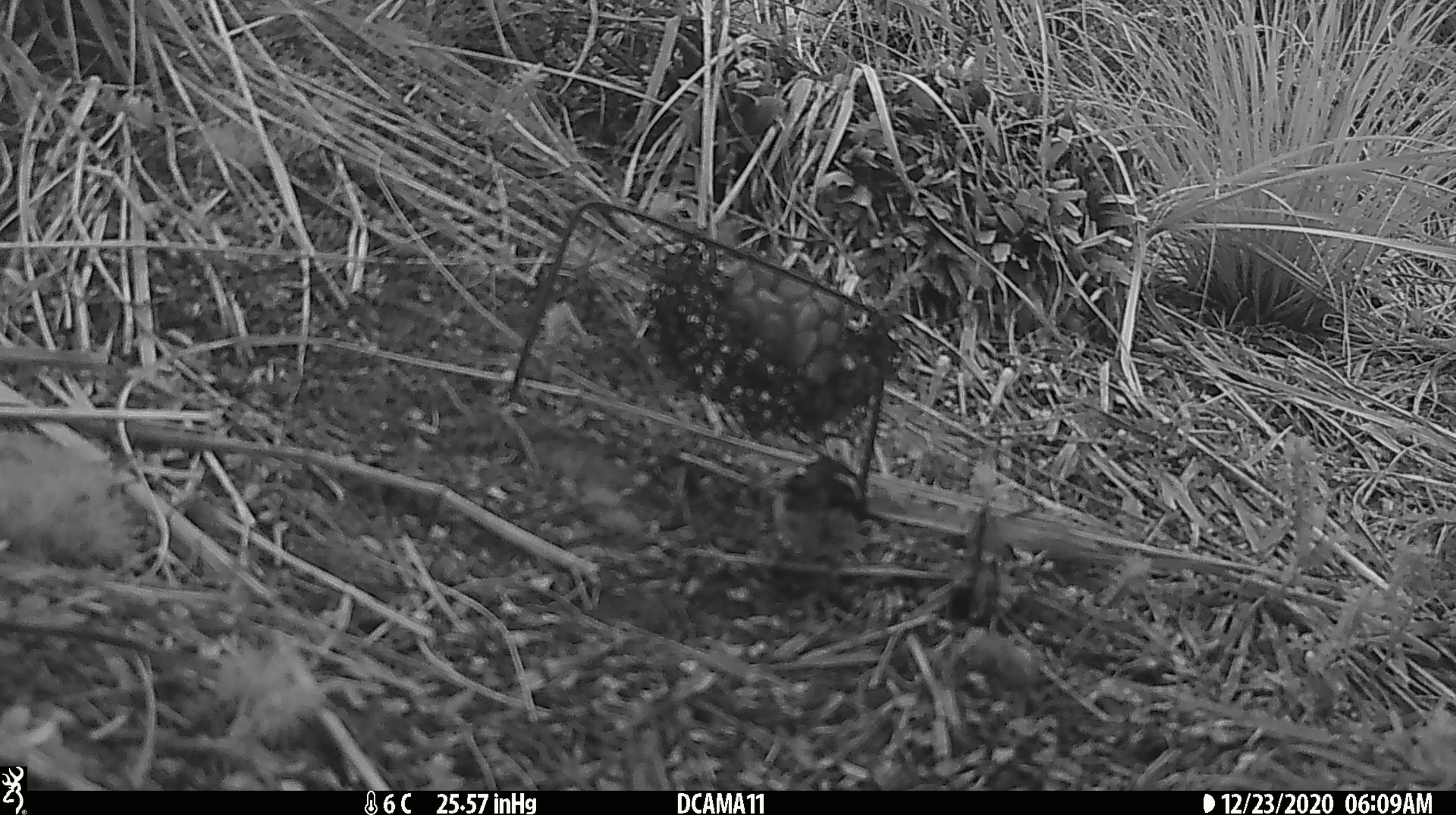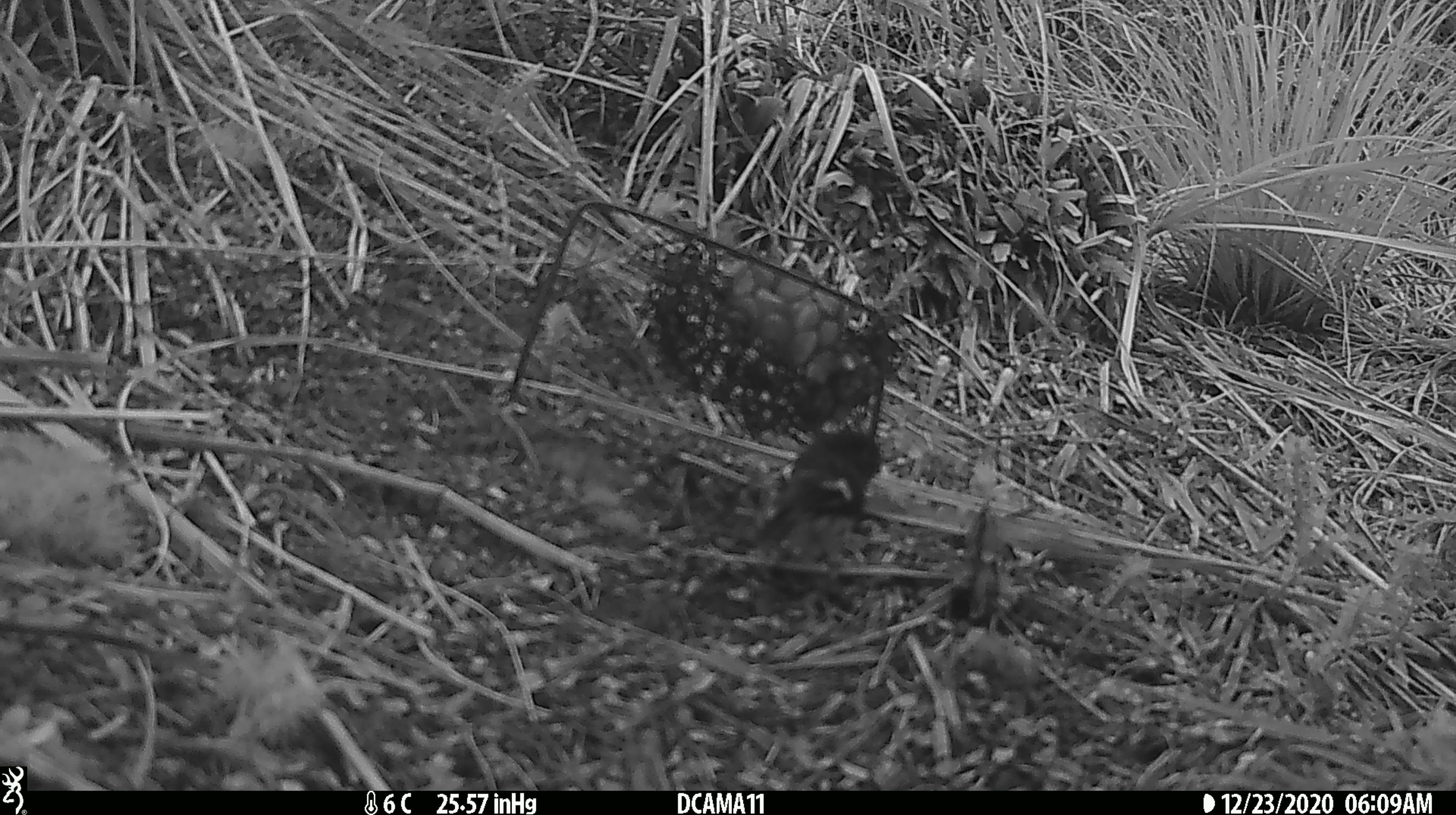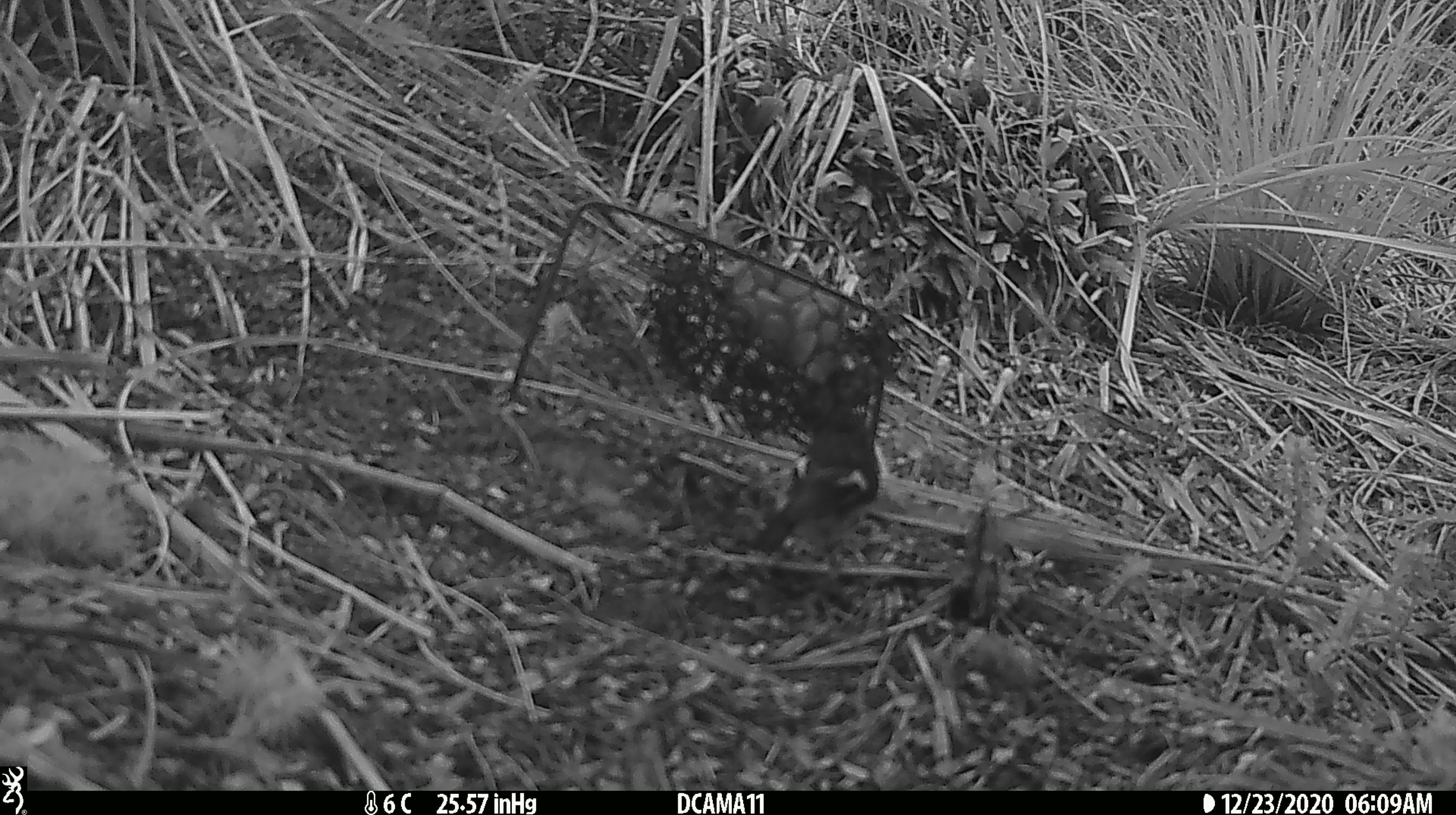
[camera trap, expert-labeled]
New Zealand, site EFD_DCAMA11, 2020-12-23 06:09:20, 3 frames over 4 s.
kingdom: Animalia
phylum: Chordata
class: Aves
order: Passeriformes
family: Petroicidae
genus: Petroica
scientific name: Petroica macrocephala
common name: tomtit